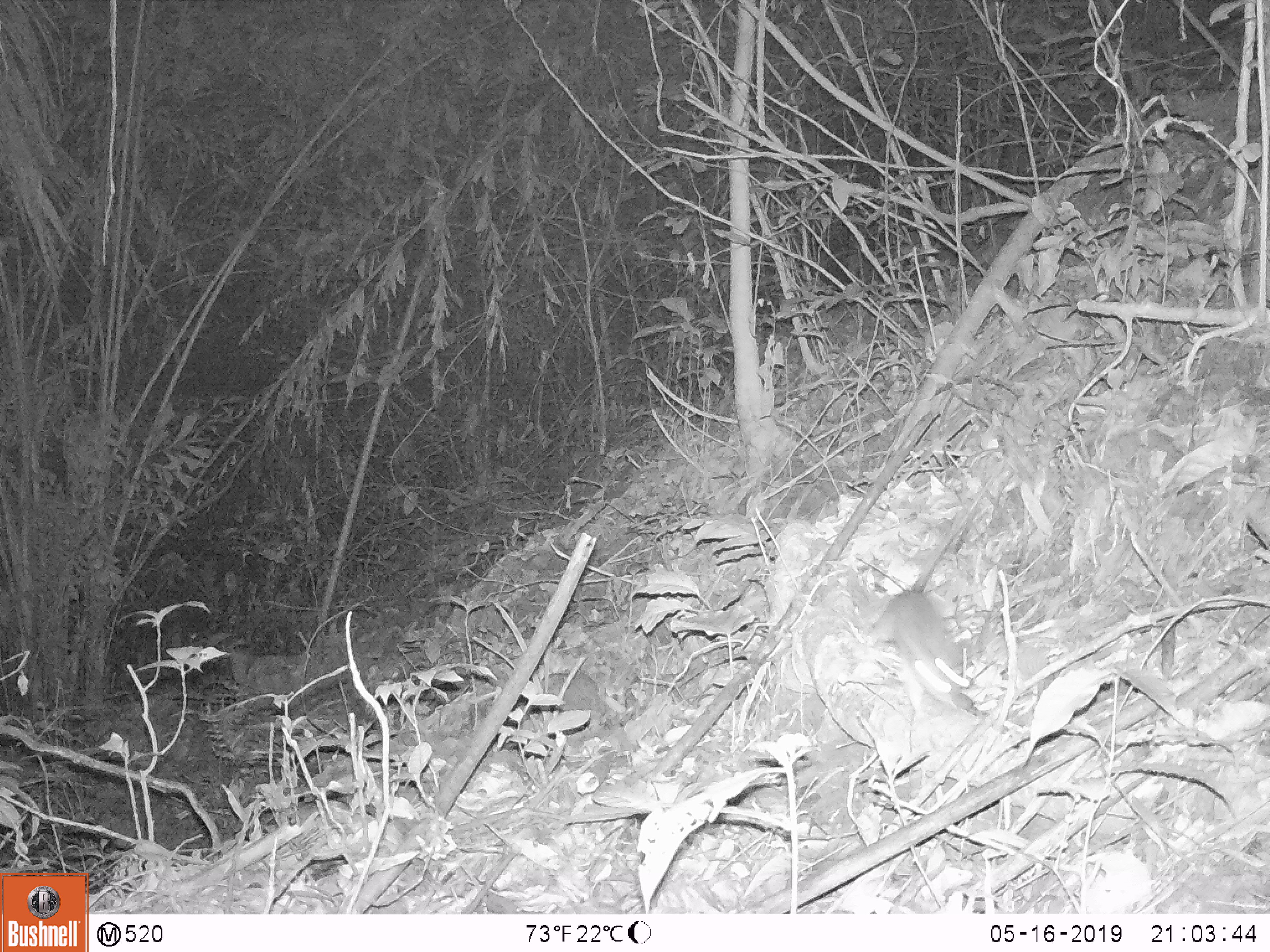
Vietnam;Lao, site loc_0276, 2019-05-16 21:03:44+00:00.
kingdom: Animalia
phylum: Chordata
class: Mammalia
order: Rodentia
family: Muridae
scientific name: Muridae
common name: old-world mice and rats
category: unidentified murid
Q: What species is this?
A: Unidentified murid (old-world mice and rats) (Muridae).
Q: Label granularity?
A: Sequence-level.